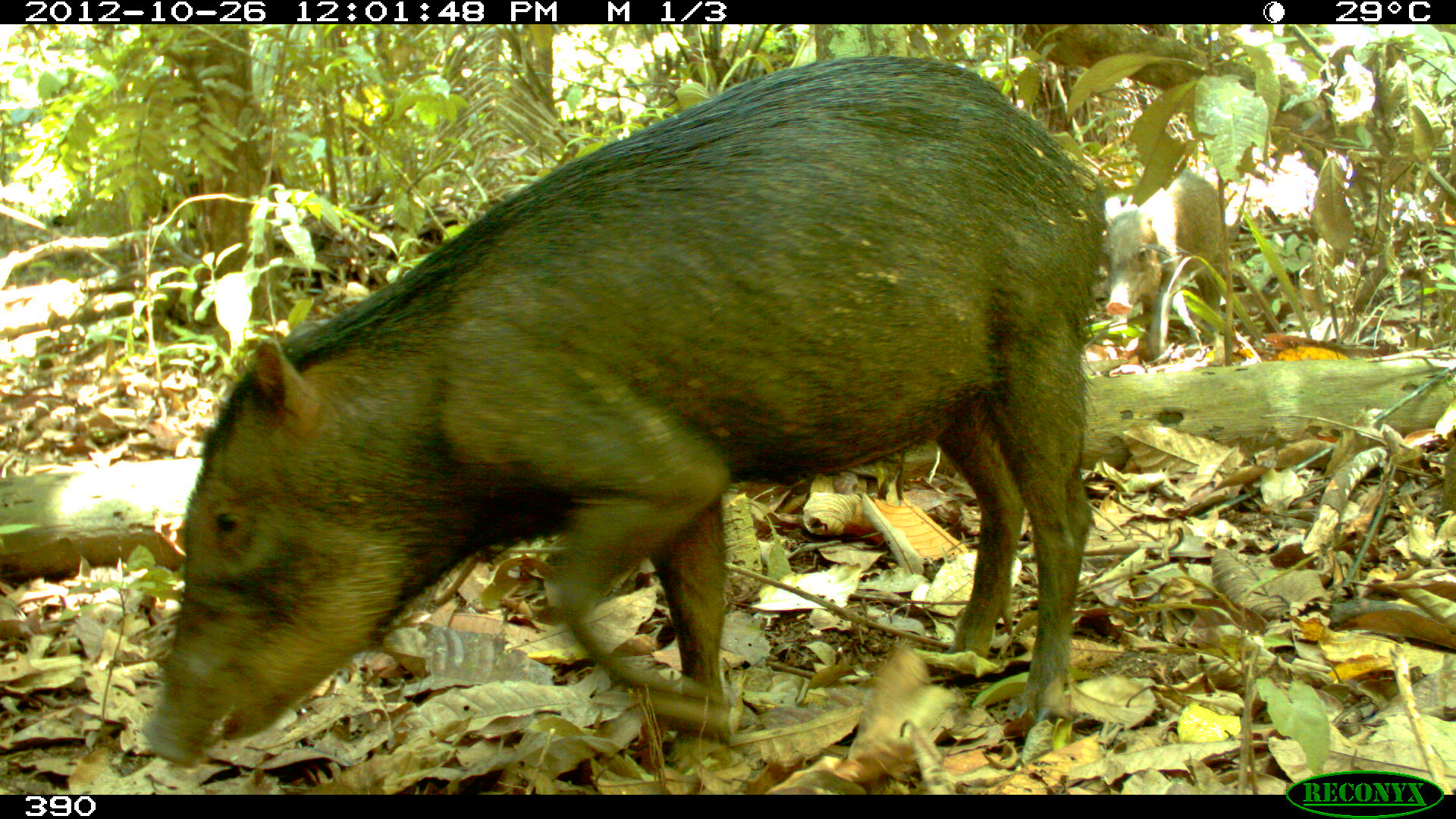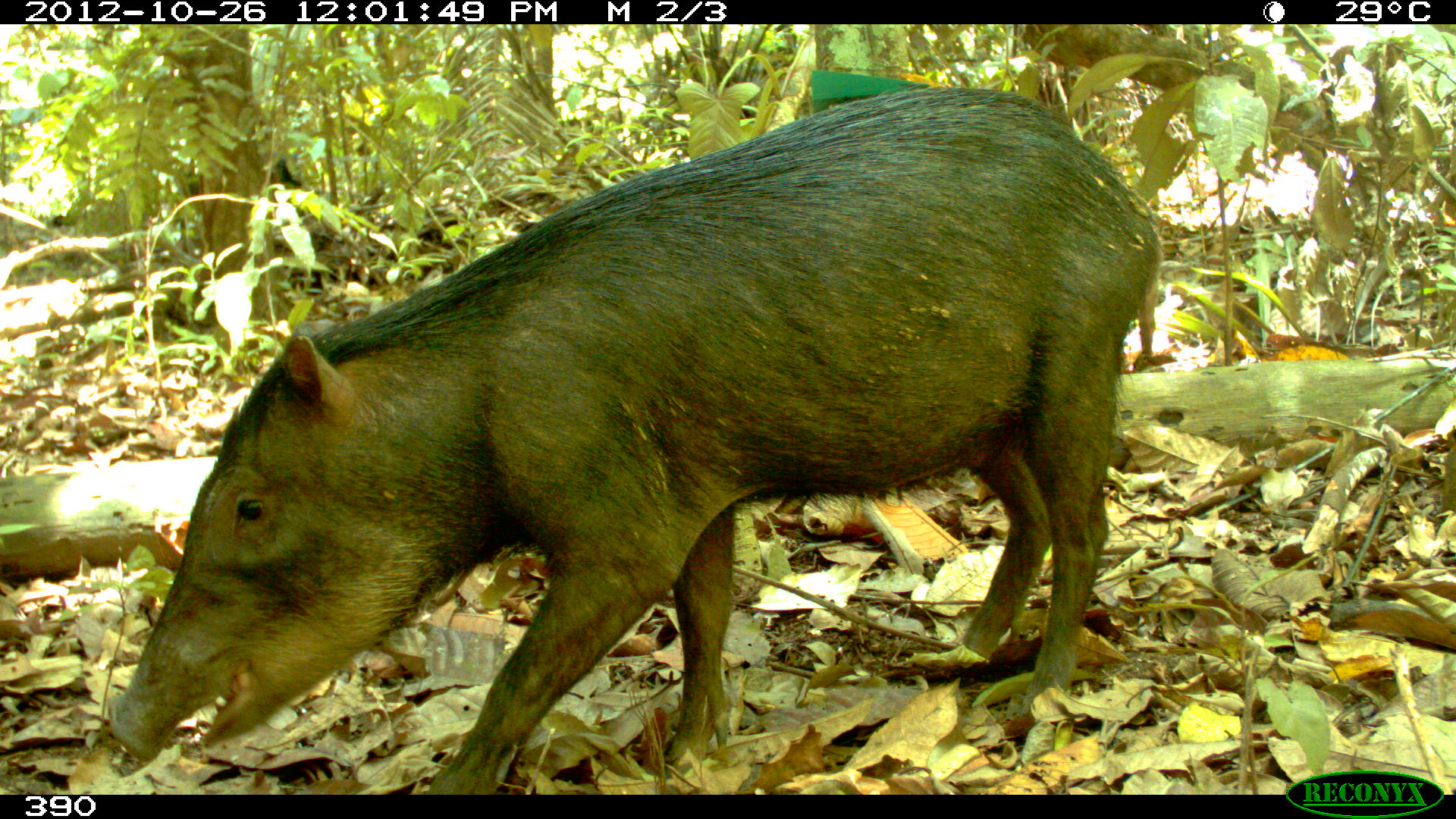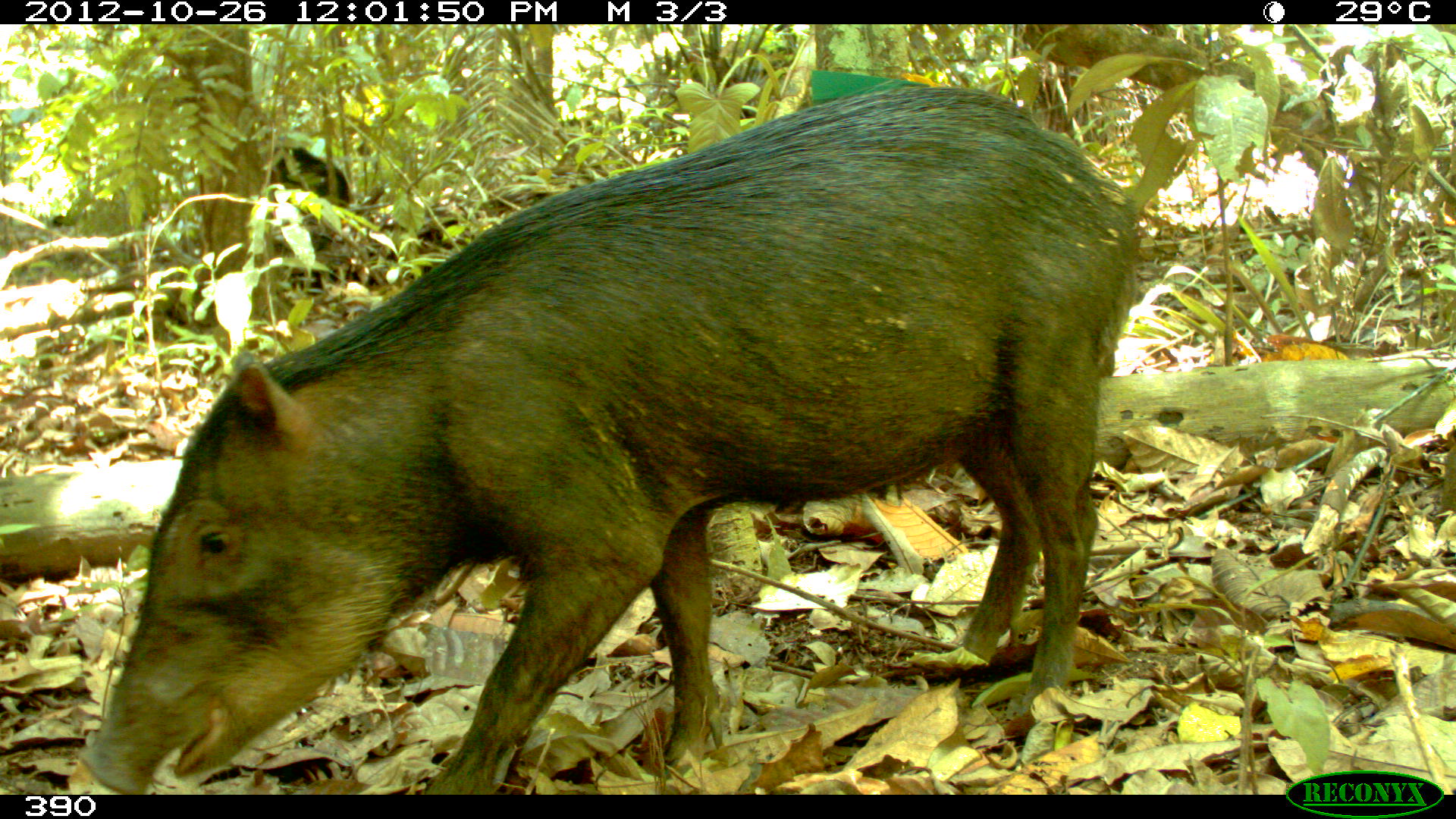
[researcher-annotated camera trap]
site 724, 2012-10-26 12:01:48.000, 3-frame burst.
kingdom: Animalia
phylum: Chordata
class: Mammalia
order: Artiodactyla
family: Tayassuidae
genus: Tayassu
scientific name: Tayassu pecari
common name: white-lipped peccary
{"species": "Tayassu pecari (white-lipped peccary)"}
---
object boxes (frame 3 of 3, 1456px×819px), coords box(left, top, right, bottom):
tayassu pecari: box(70, 82, 1144, 793); box(267, 141, 354, 294)